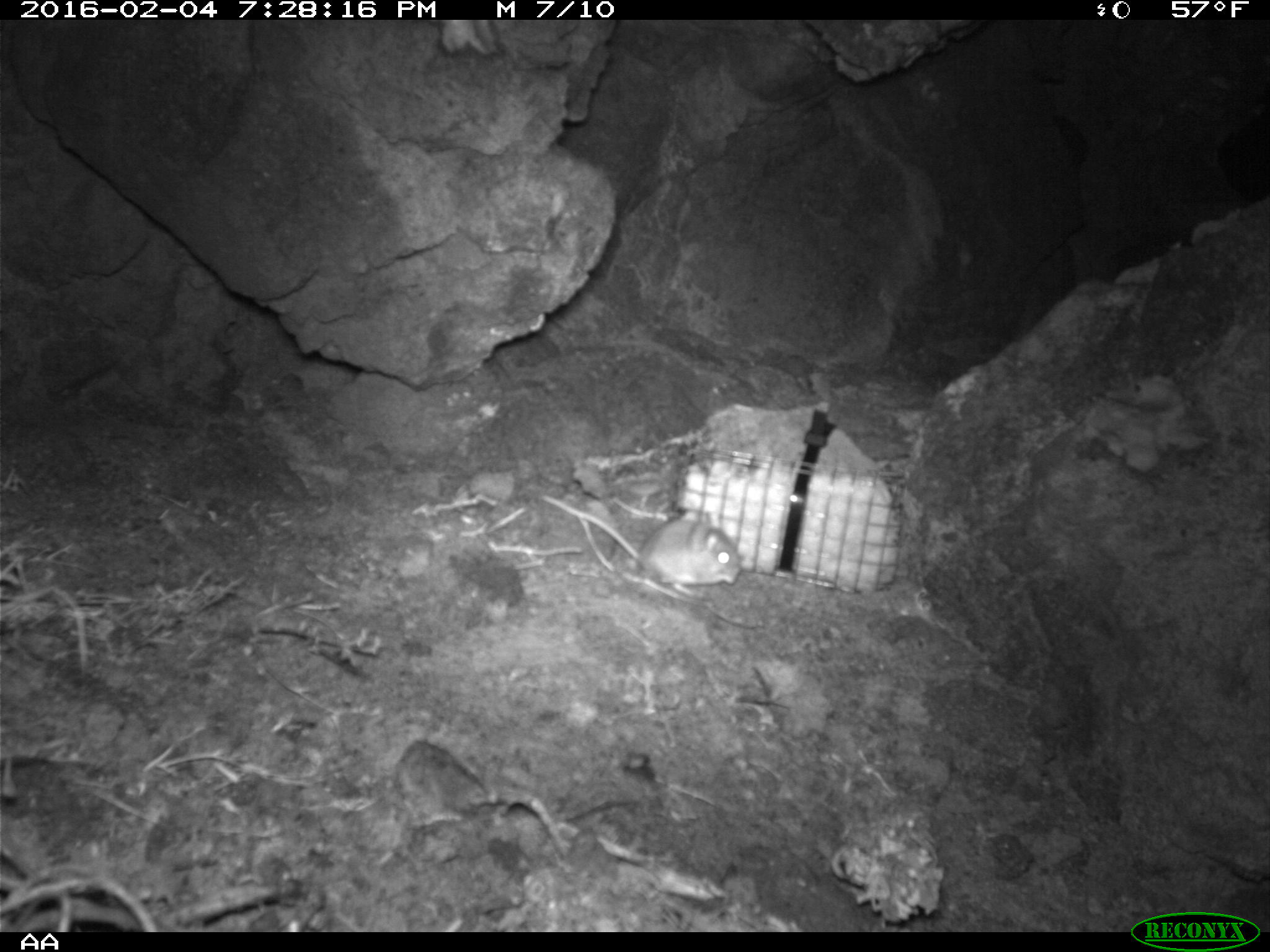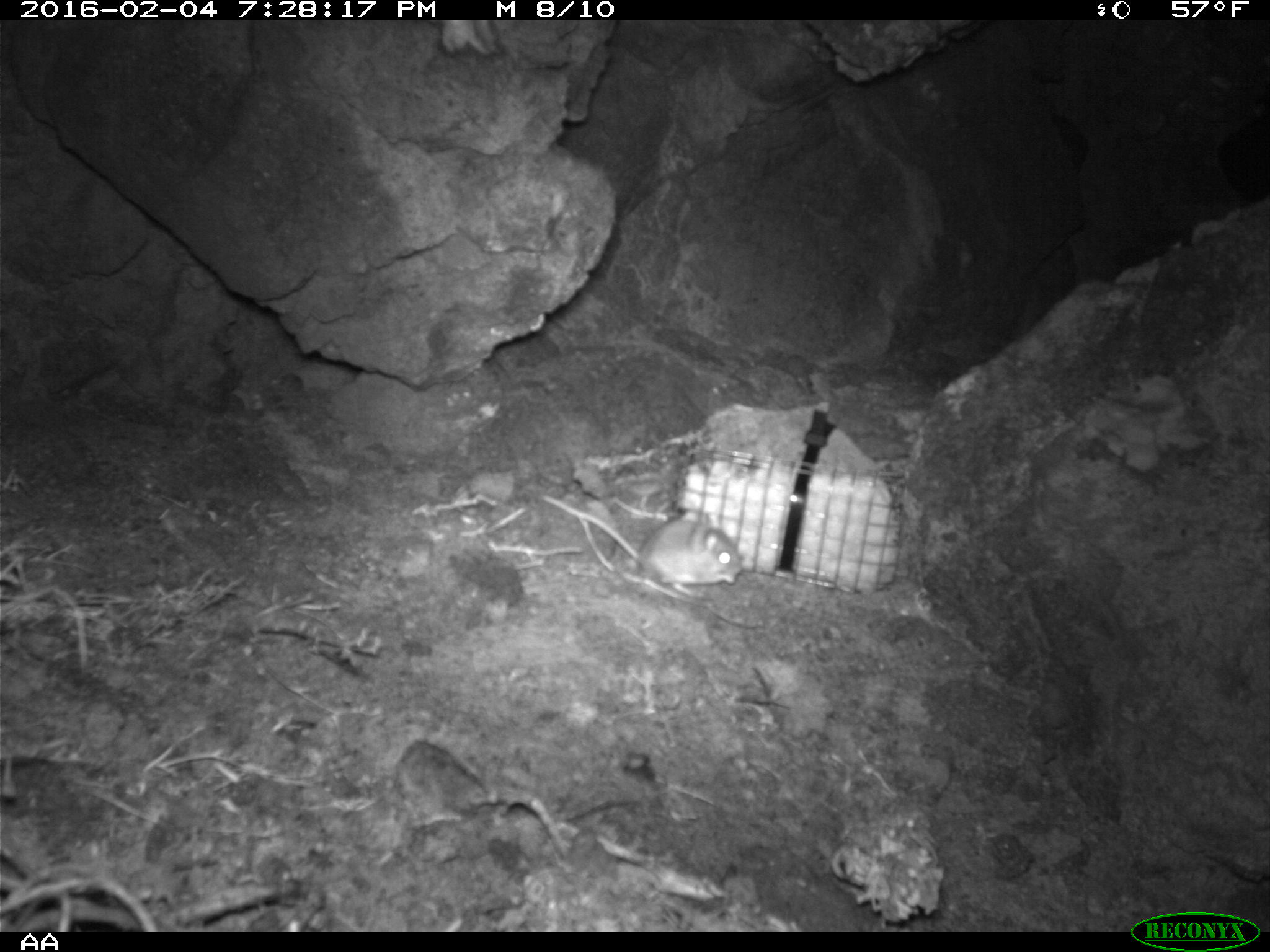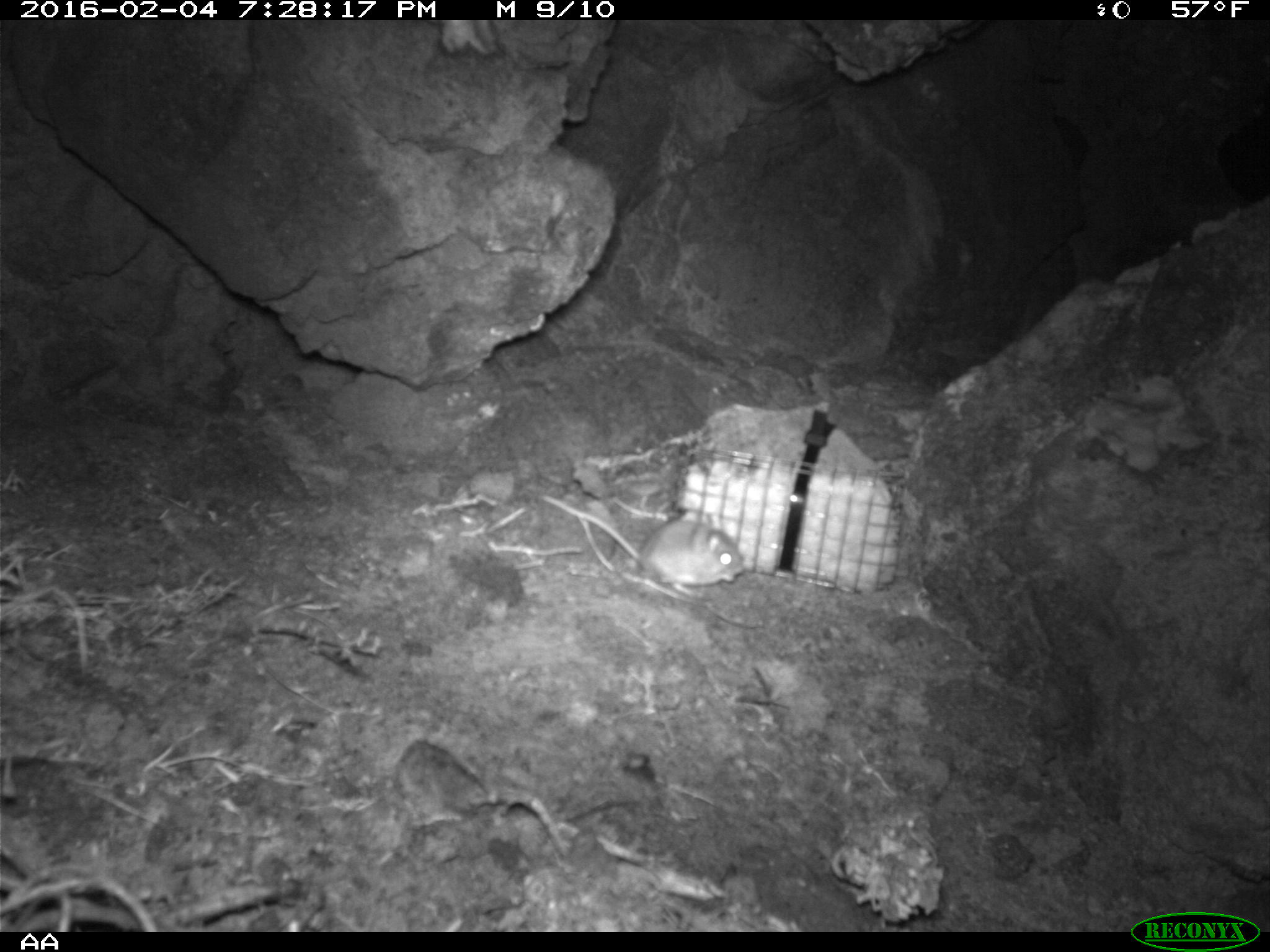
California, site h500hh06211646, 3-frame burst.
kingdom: Animalia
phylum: Chordata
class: Mammalia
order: Rodentia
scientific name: Rodentia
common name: rodent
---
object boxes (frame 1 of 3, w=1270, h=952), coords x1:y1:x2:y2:
rodent: 538:493:742:599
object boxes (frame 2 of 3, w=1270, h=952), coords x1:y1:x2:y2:
rodent: 540:491:742:586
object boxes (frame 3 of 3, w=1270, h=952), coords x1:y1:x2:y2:
rodent: 540:496:744:596